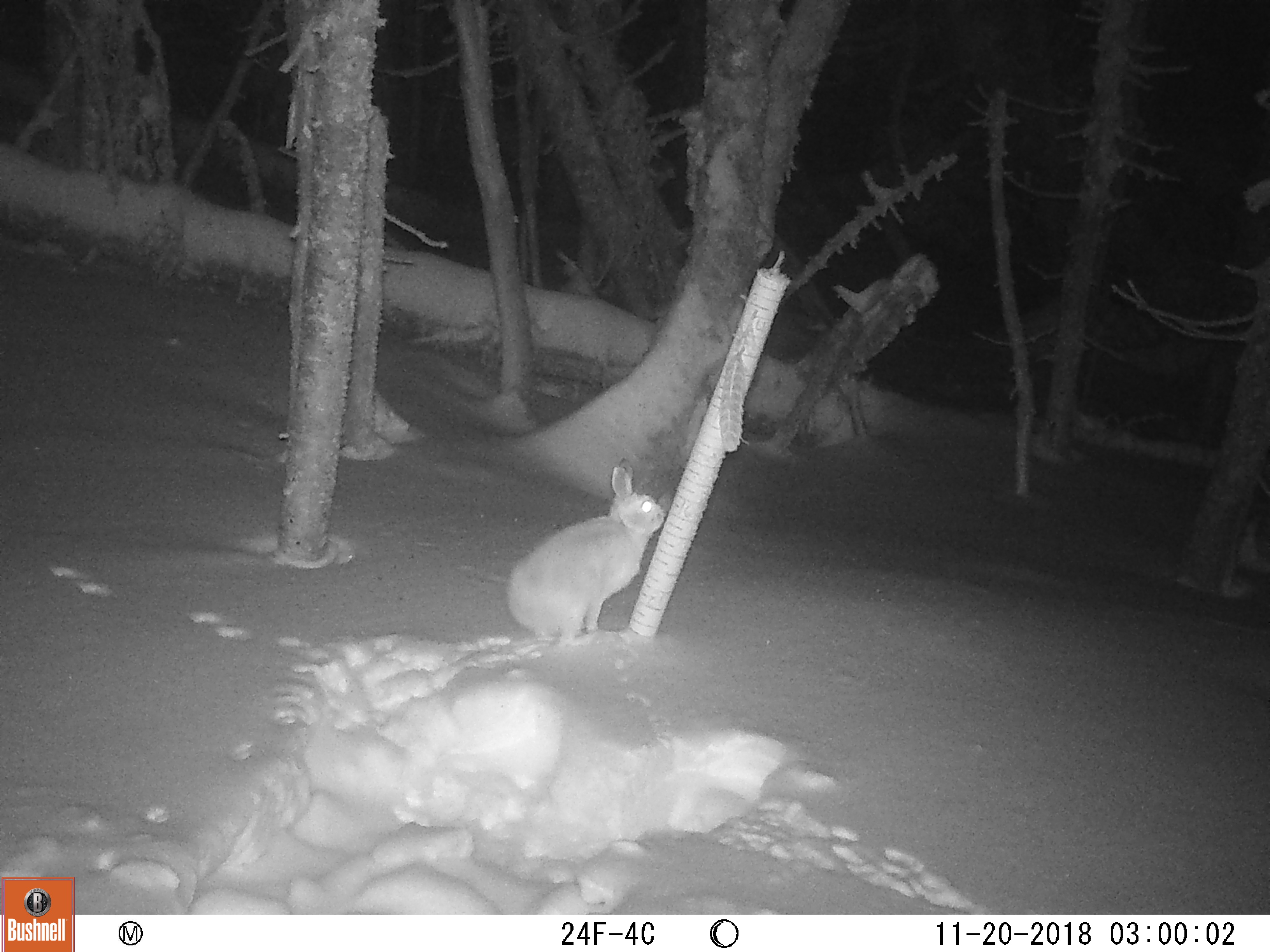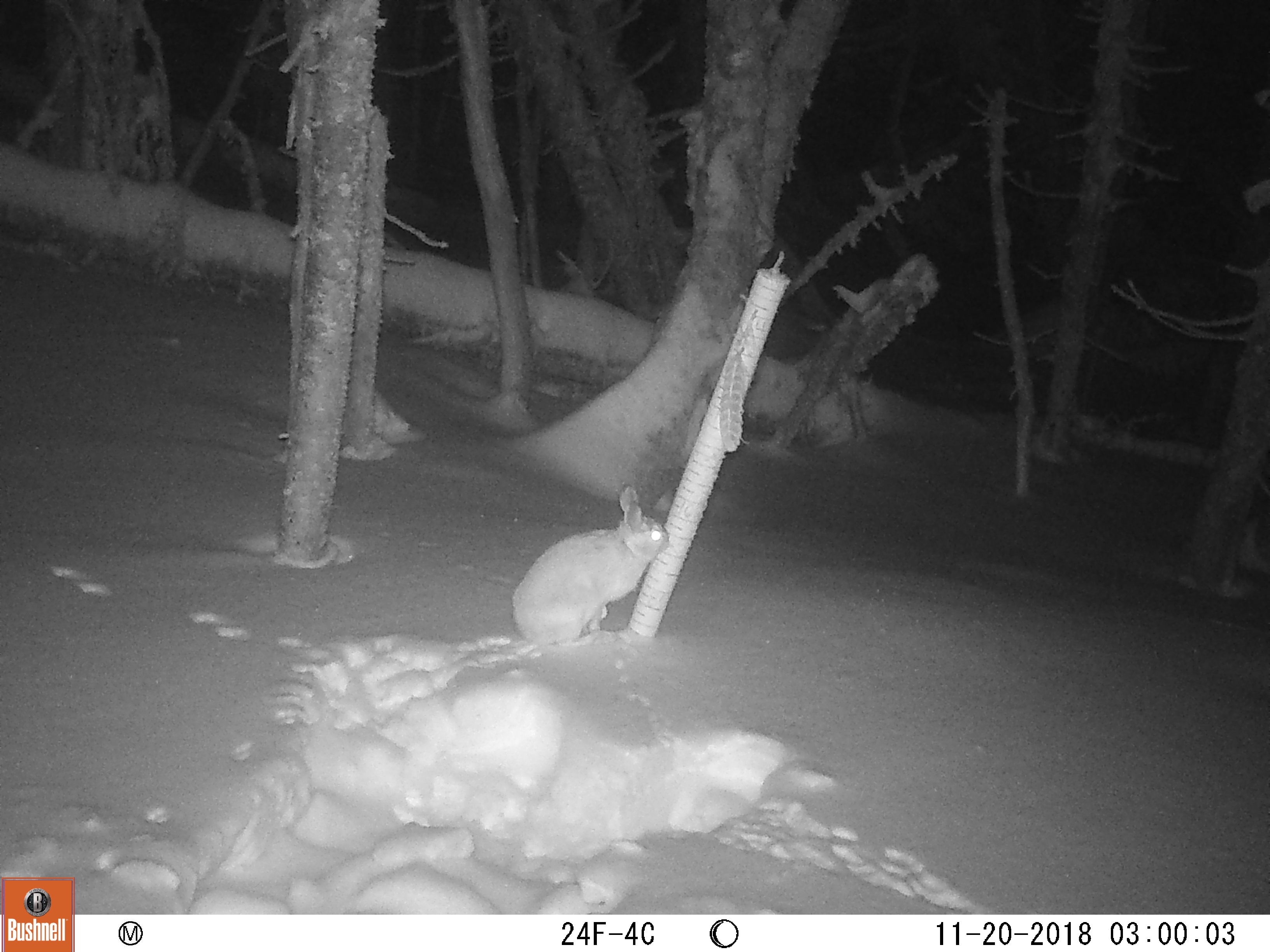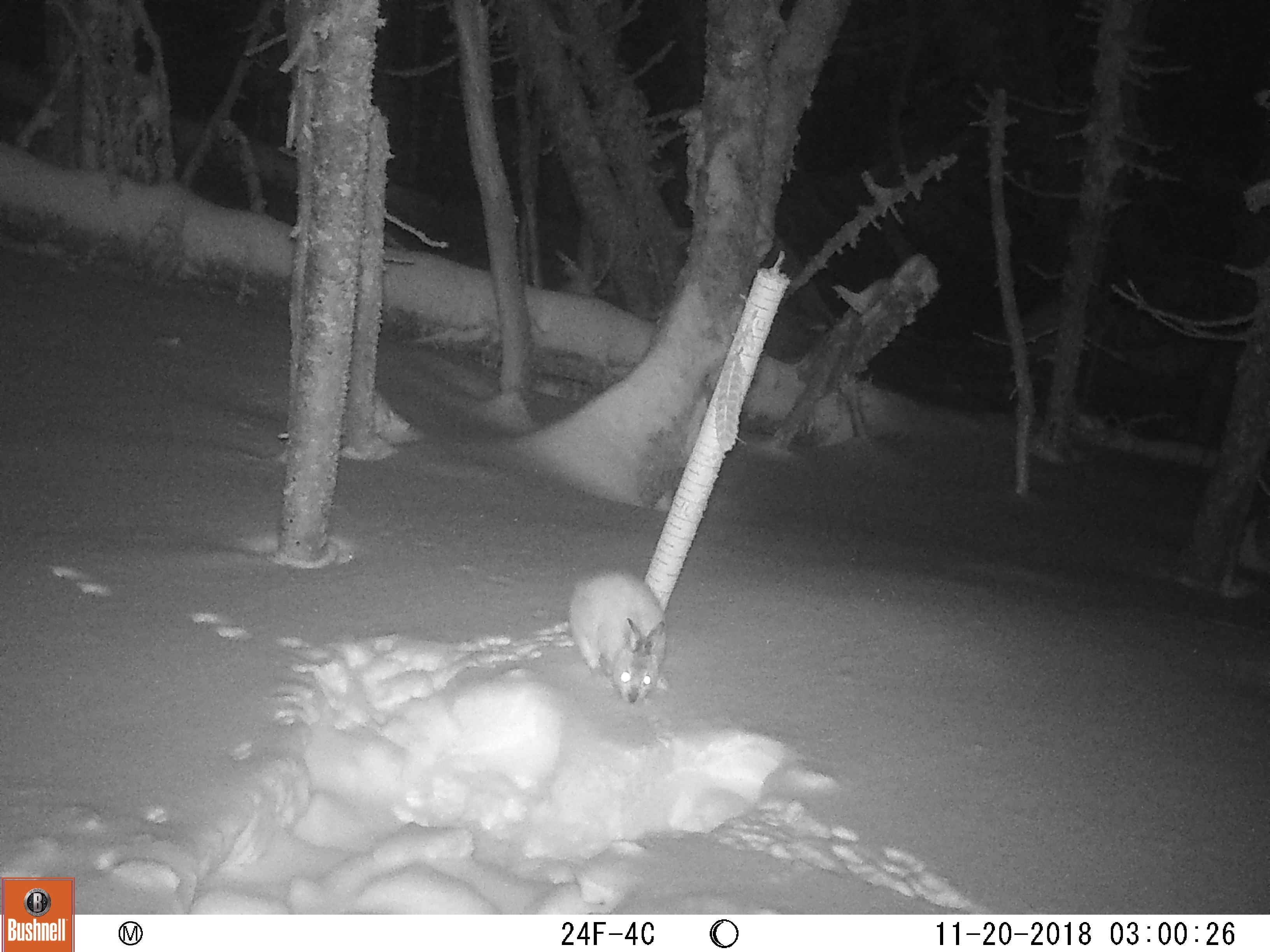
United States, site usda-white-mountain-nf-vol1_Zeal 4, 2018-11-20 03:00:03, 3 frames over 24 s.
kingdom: Animalia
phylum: Chordata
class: Mammalia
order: Lagomorpha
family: Leporidae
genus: Lepus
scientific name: Lepus americanus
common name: snowshoe hare